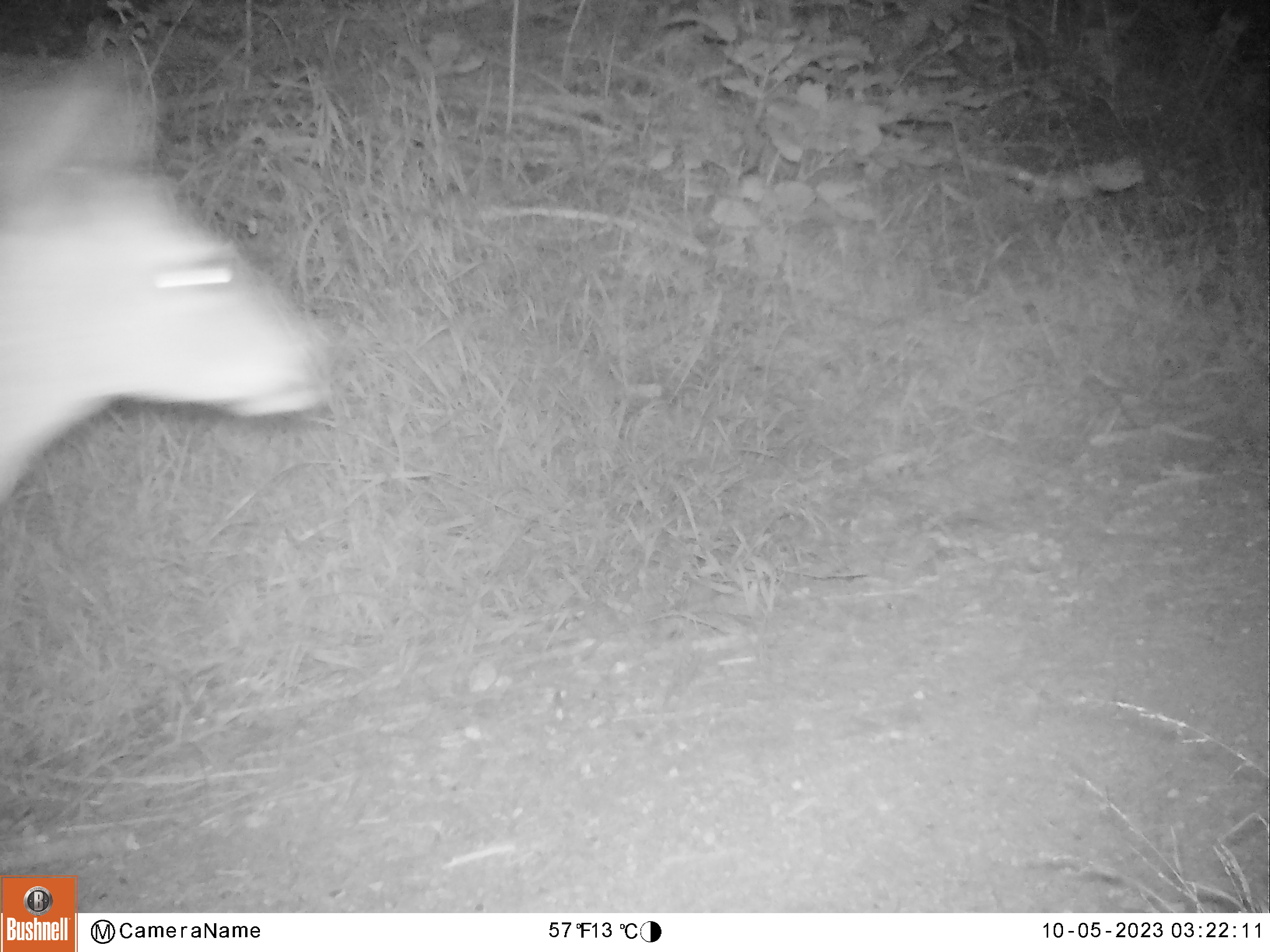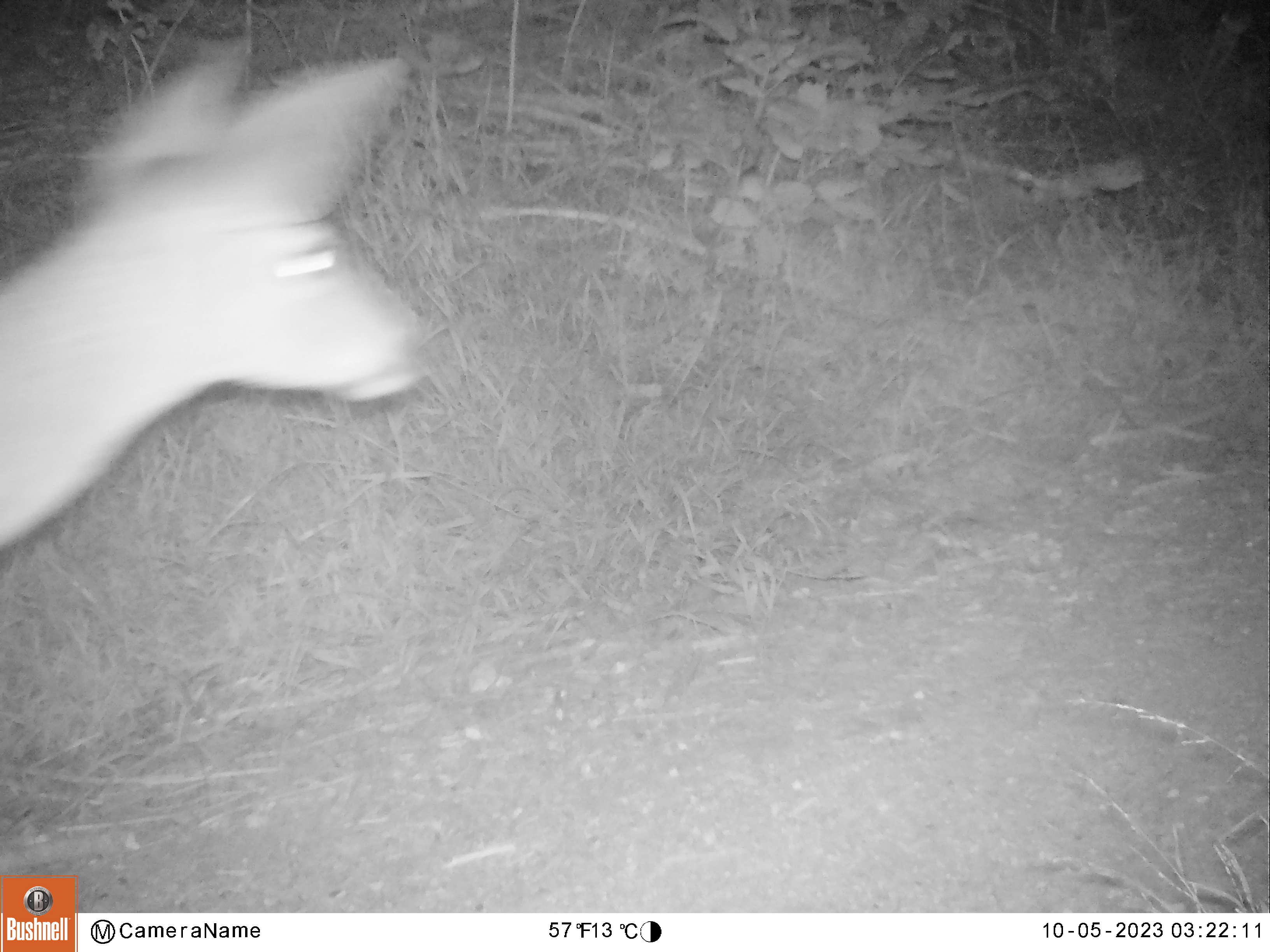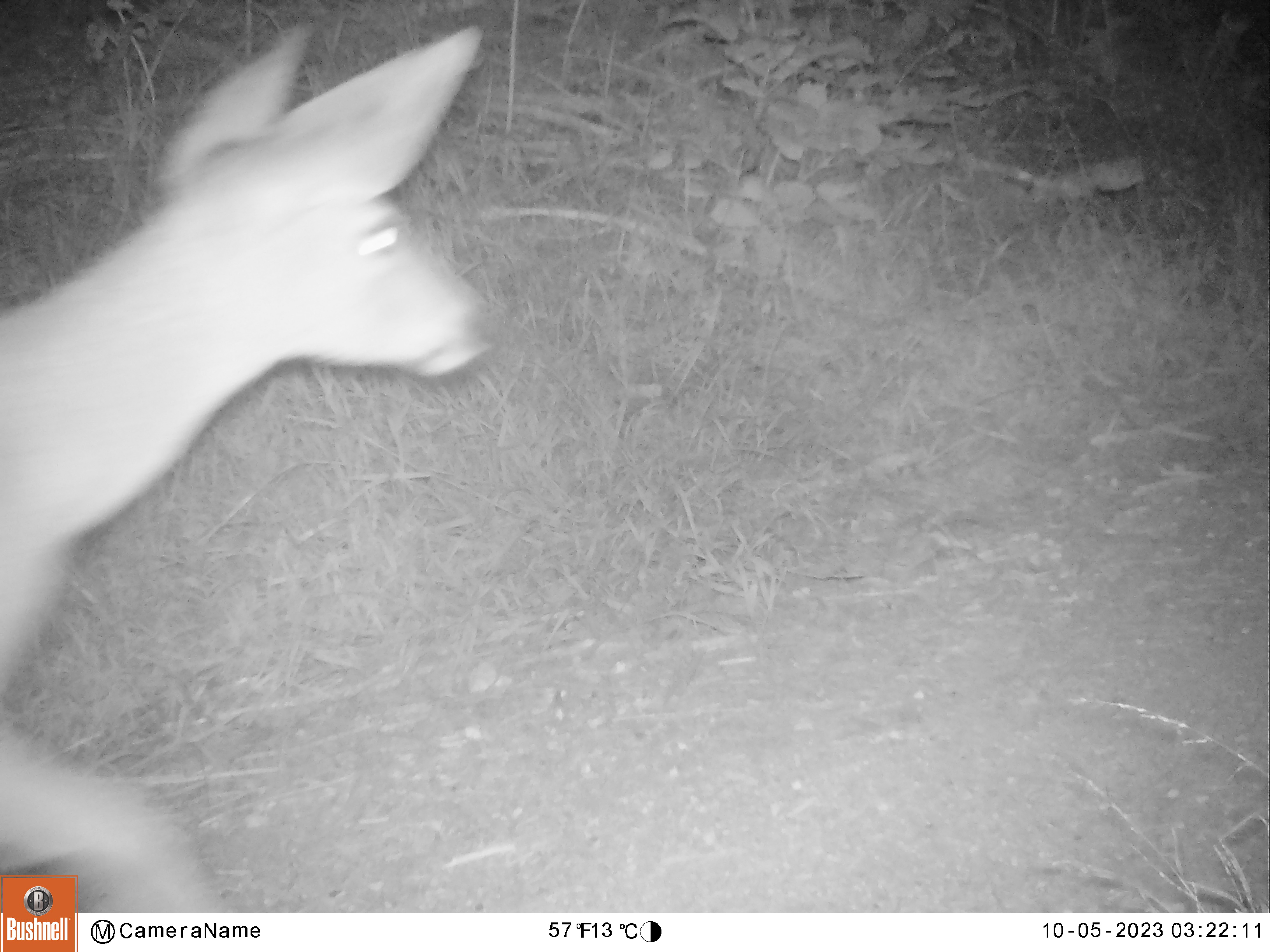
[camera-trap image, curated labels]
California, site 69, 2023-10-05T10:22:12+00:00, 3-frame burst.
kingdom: Animalia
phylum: Chordata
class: Mammalia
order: Artiodactyla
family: Cervidae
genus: Odocoileus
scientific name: Odocoileus hemionus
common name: mule deer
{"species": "mule deer (Odocoileus hemionus)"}